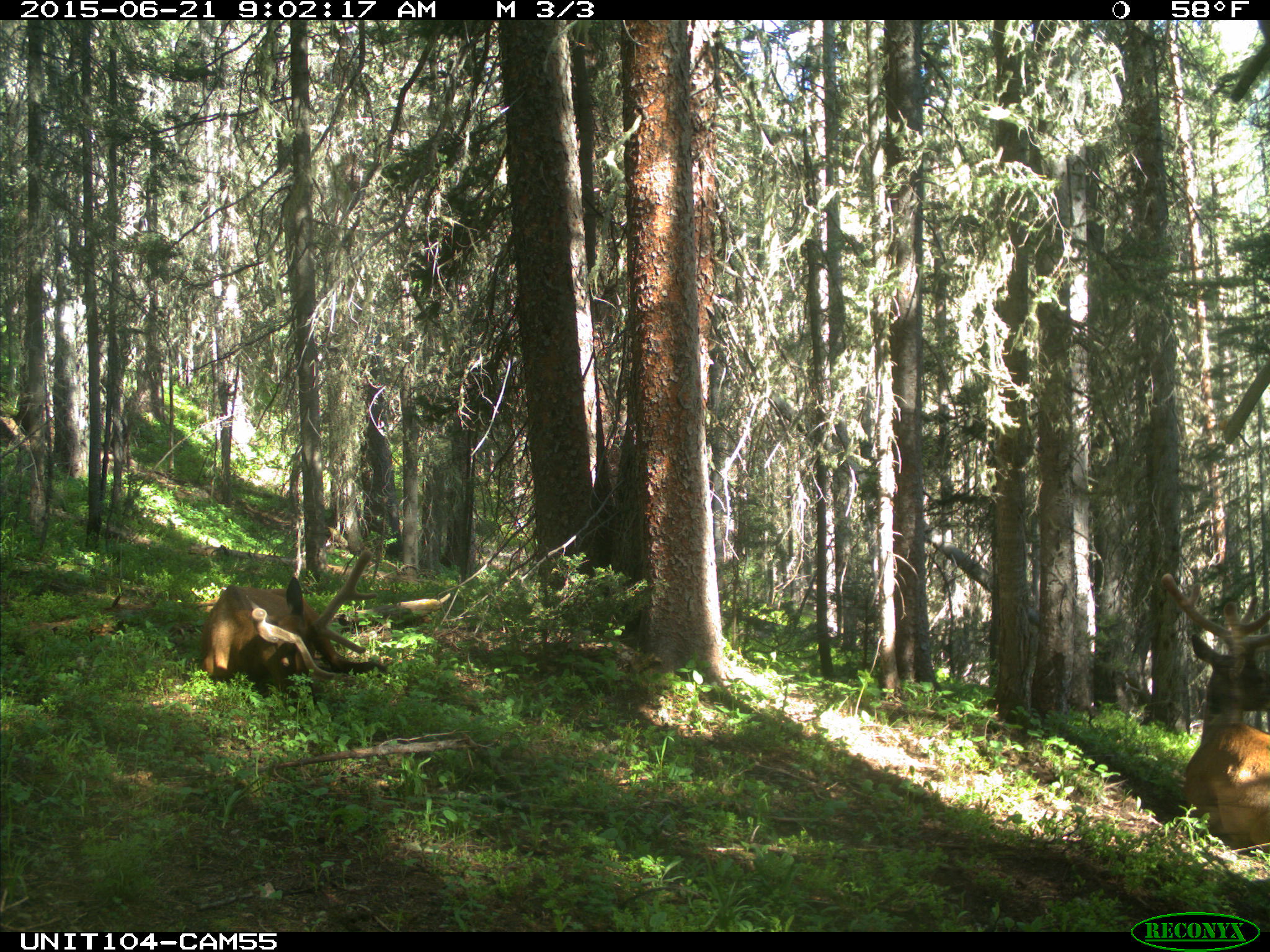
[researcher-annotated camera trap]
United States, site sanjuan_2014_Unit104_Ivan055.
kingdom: Animalia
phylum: Chordata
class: Mammalia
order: Artiodactyla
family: Cervidae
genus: Cervus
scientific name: Cervus elaphus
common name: red deer